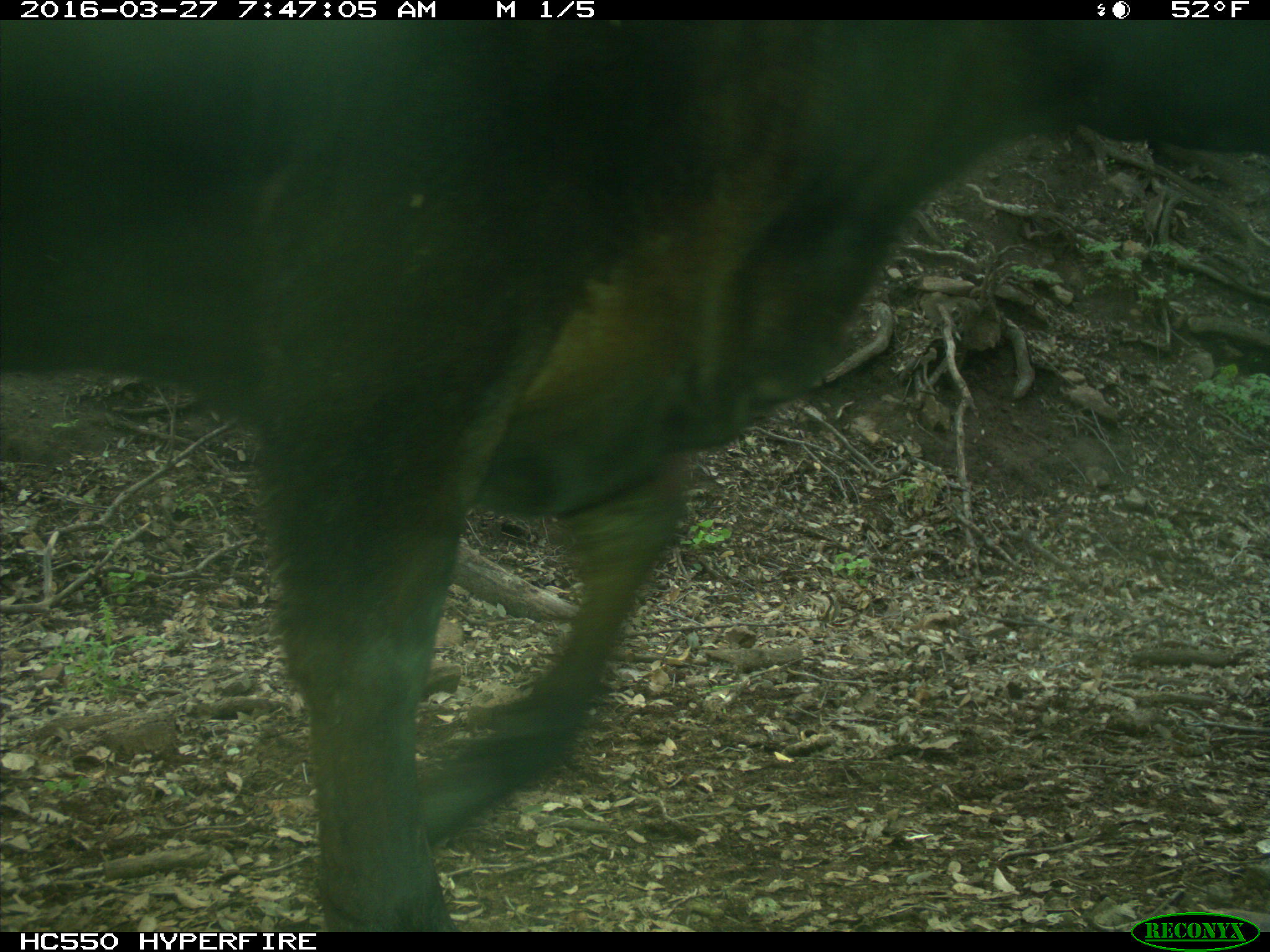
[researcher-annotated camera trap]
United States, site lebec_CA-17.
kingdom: Animalia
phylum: Chordata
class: Mammalia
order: Artiodactyla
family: Bovidae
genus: Bos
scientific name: Bos taurus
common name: domestic cow